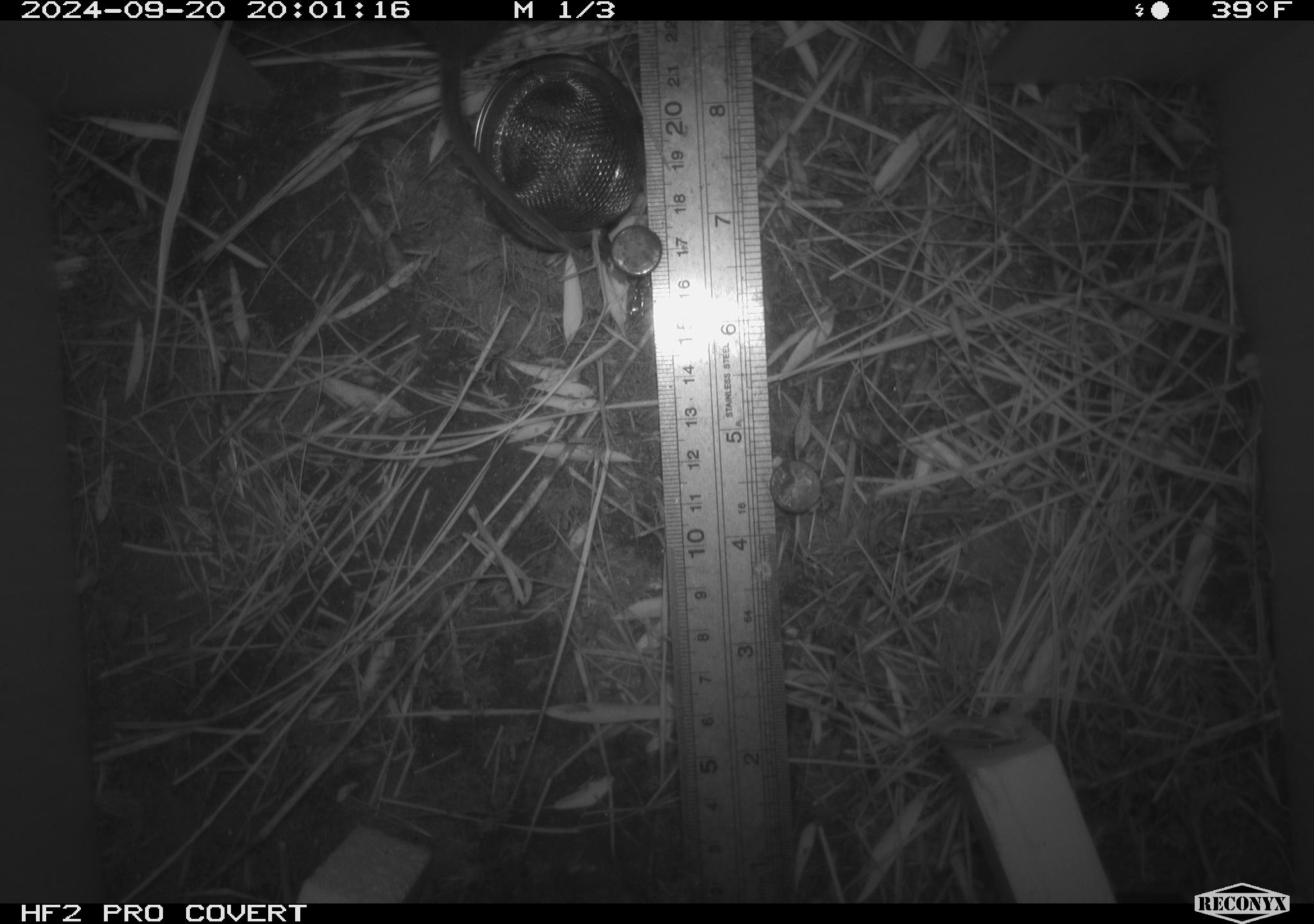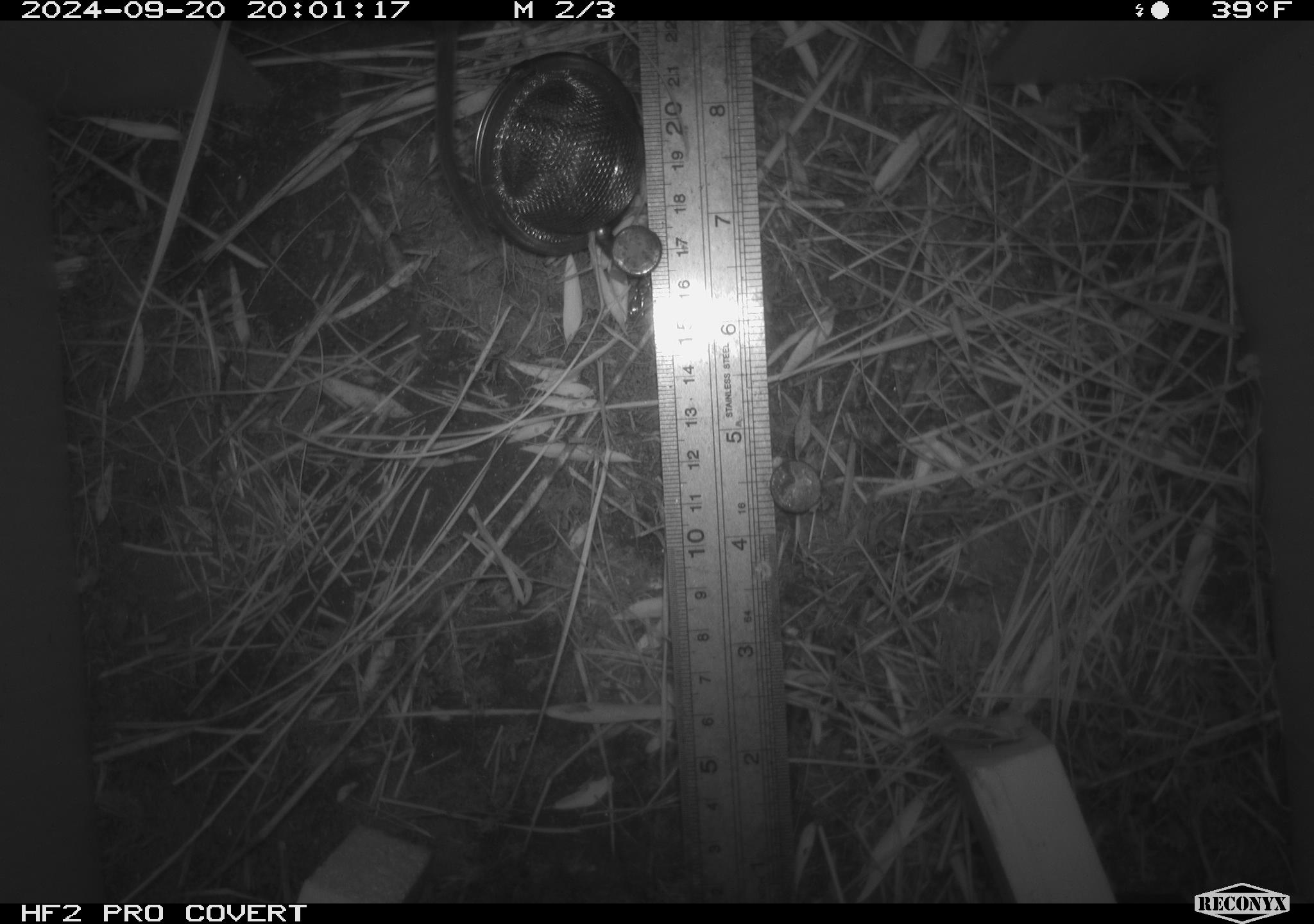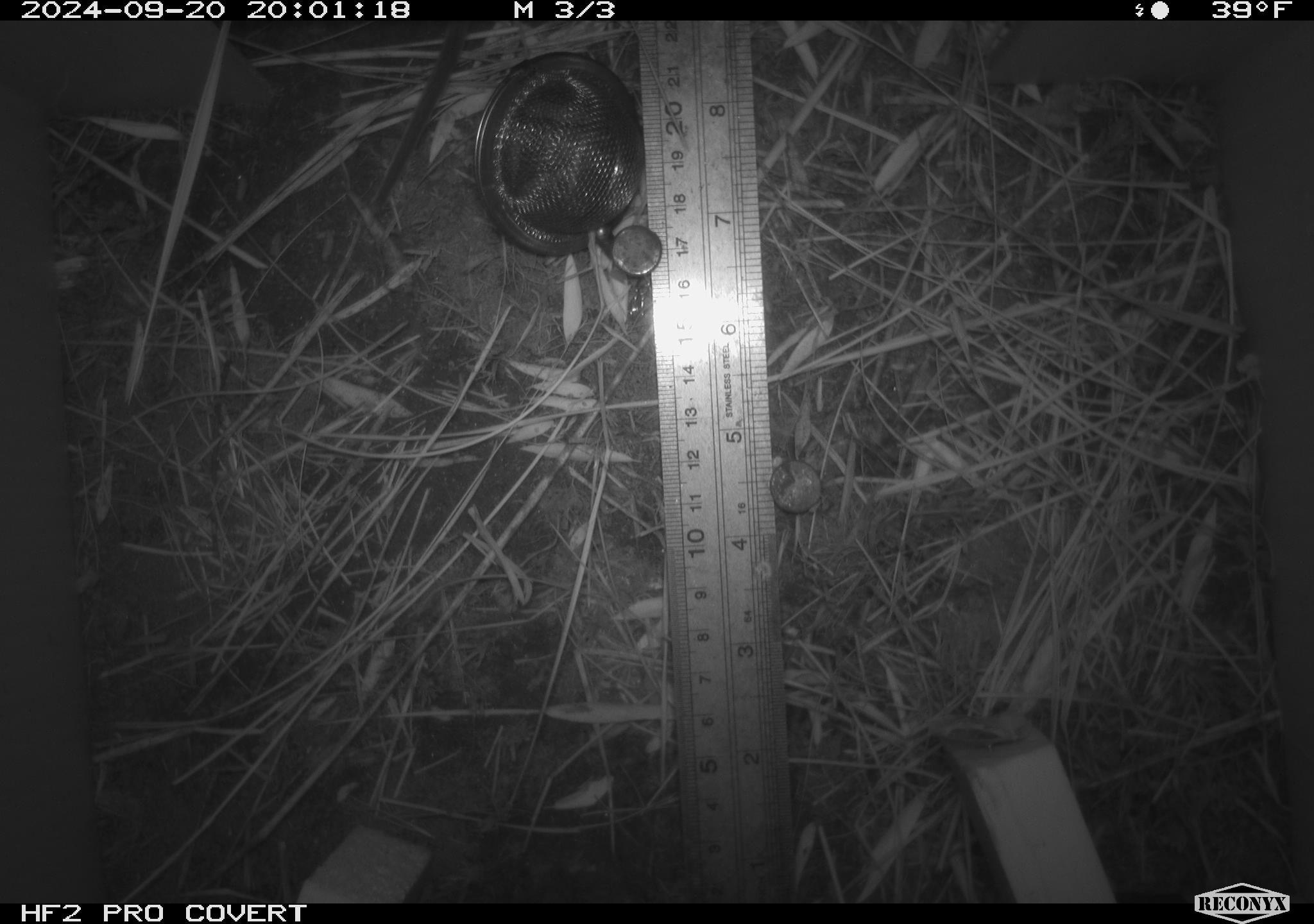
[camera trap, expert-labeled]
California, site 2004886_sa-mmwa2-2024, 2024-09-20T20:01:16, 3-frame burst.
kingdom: Animalia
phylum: Chordata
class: Mammalia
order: Rodentia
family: Cricetidae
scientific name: Arvicolinae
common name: voles, lemmings, and muskrats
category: arvicolinae subfamily